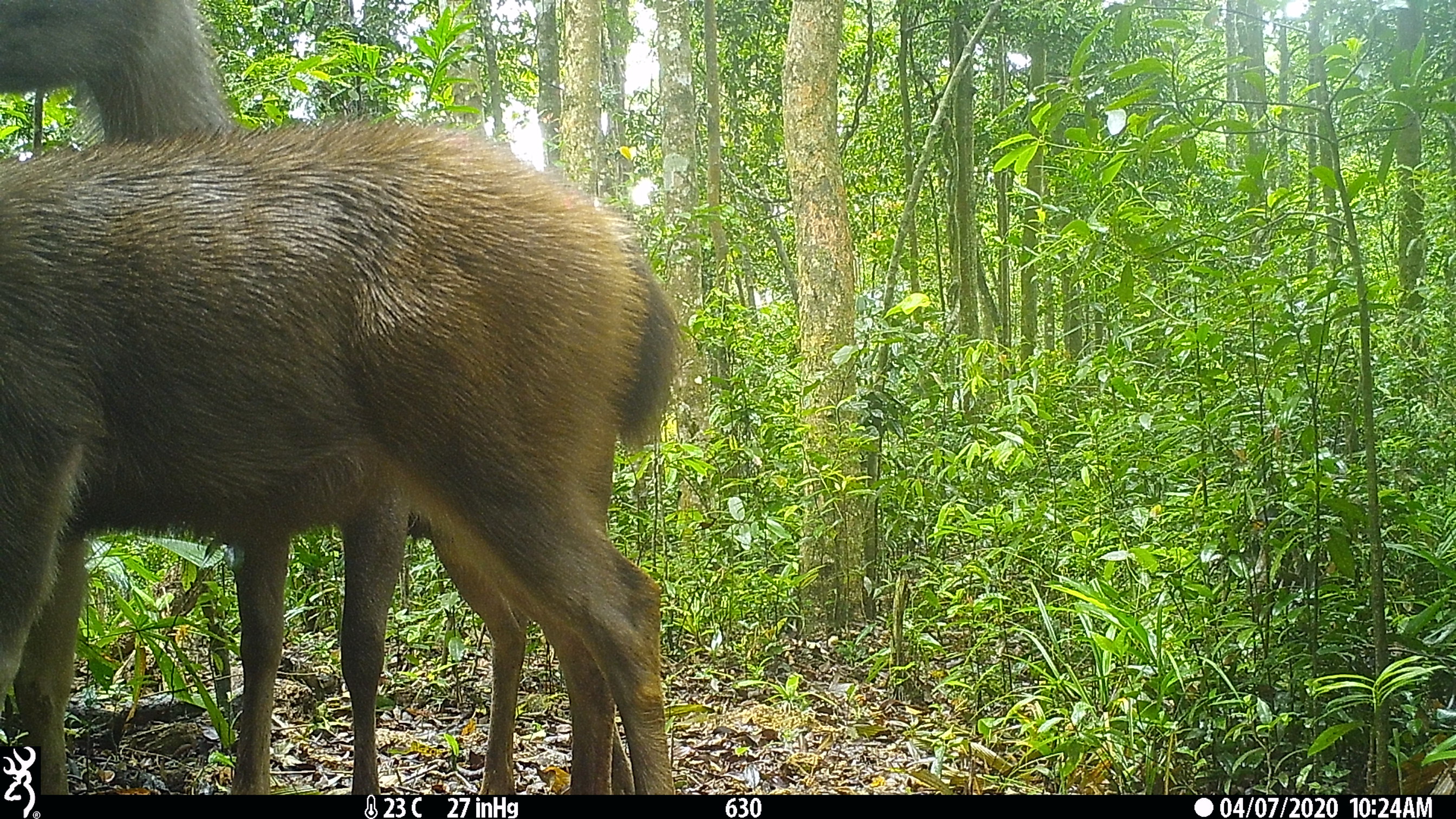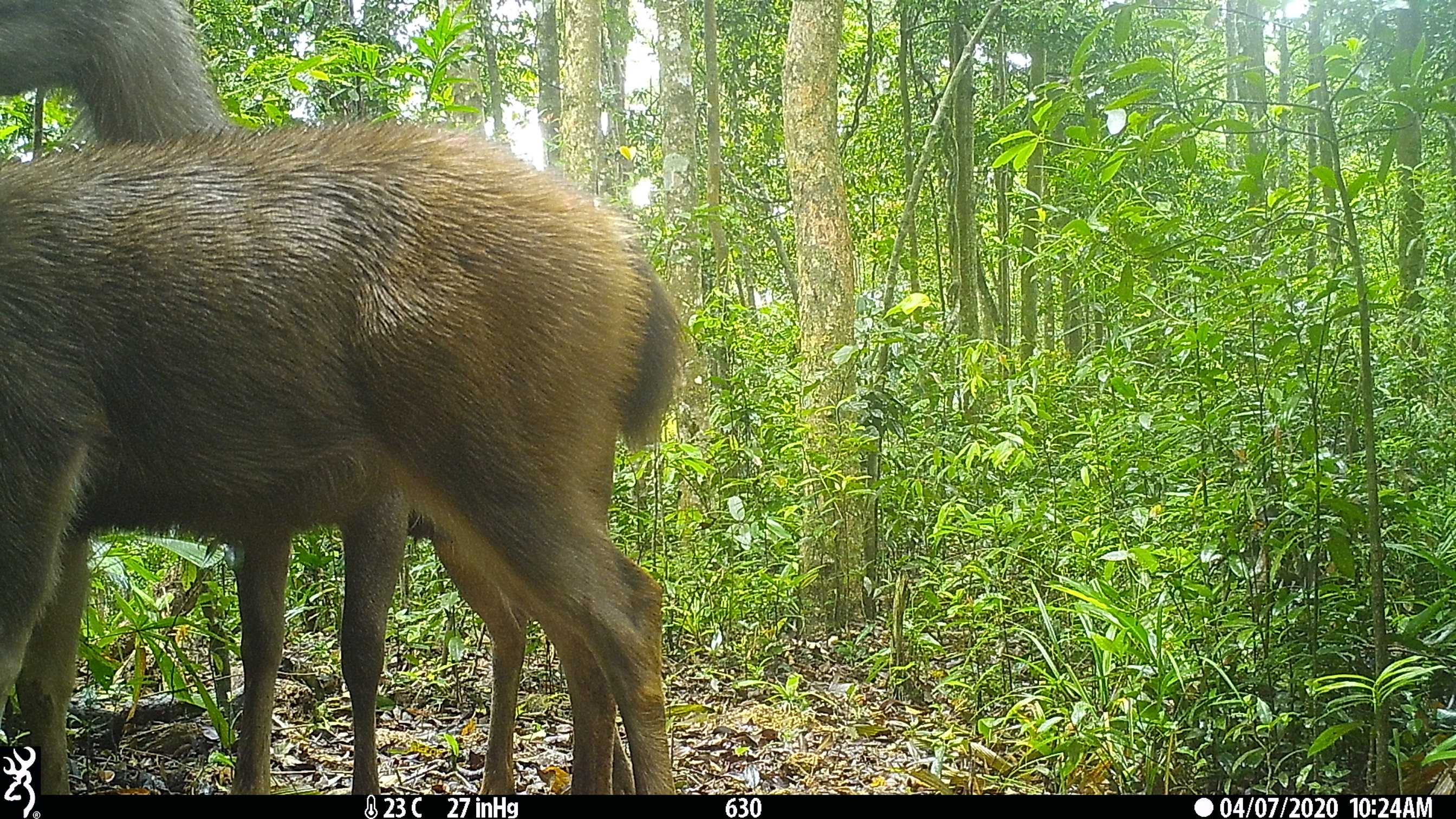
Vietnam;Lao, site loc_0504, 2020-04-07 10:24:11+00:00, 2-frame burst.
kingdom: Animalia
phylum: Chordata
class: Mammalia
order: Artiodactyla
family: Cervidae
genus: Rusa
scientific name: Rusa unicolor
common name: sambar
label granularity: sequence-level